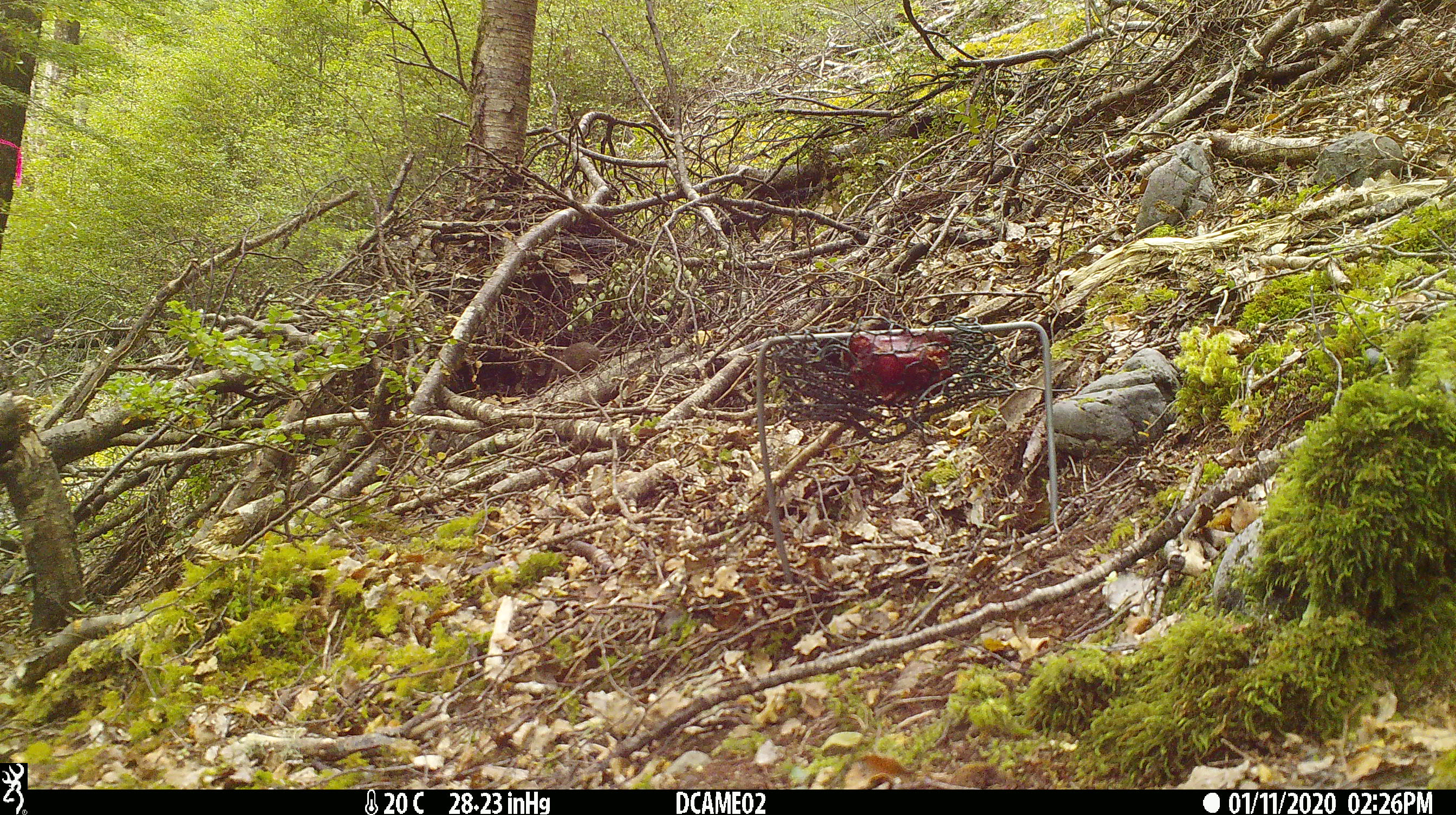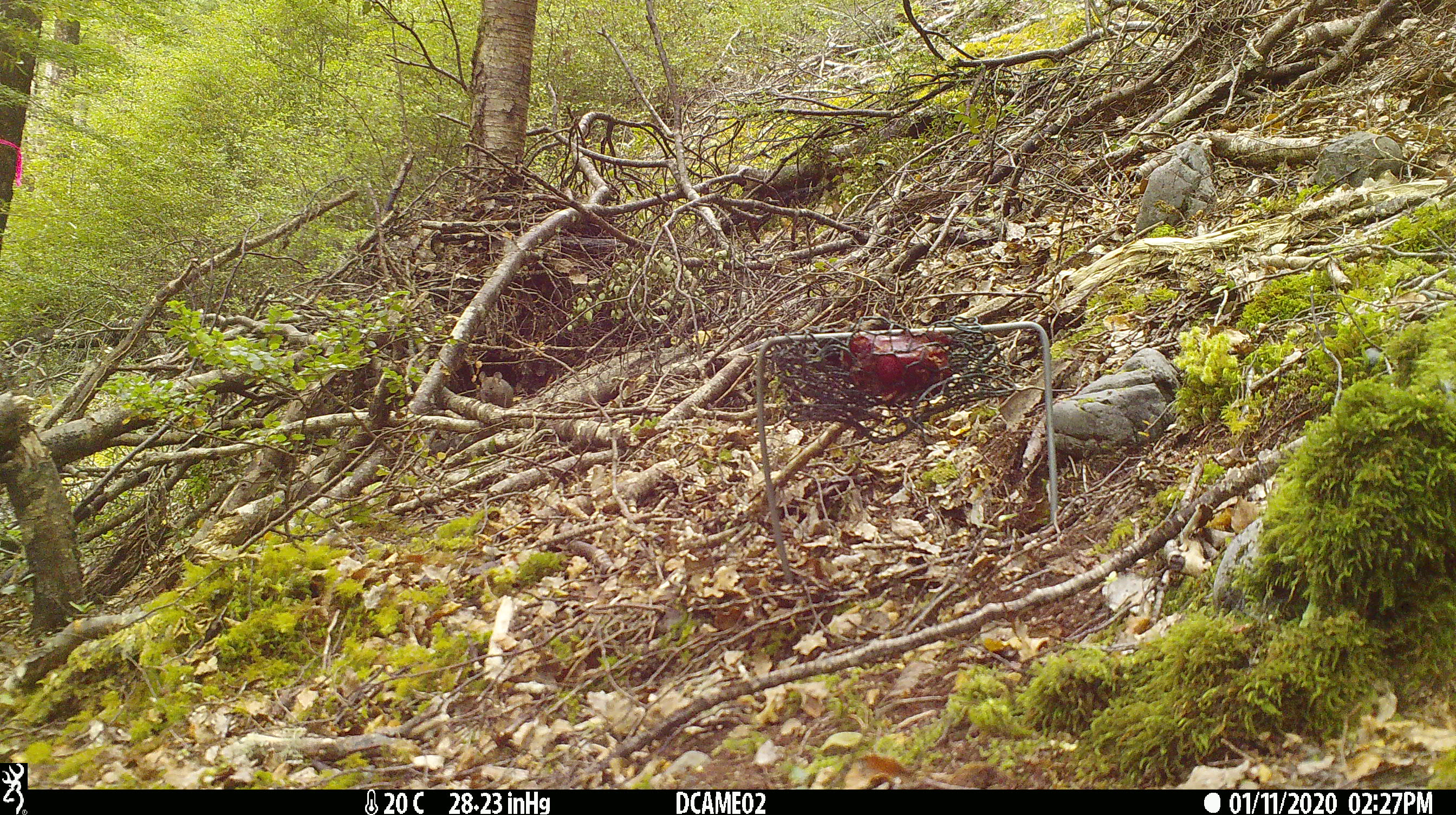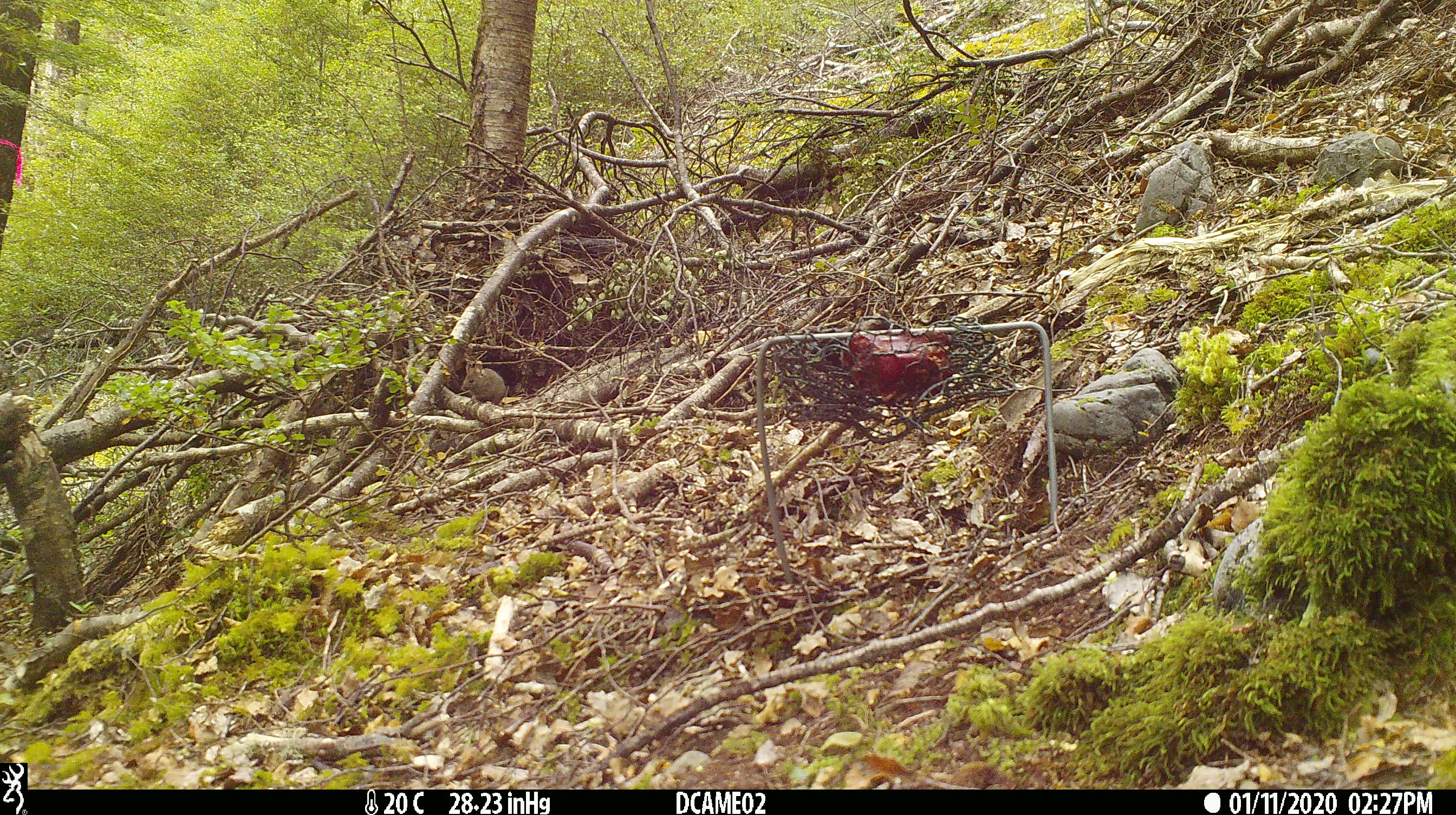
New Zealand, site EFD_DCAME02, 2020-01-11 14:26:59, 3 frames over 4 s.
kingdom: Animalia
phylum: Chordata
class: Mammalia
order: Rodentia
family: Muridae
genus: Mus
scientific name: Mus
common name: mouse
Mouse (Mus).